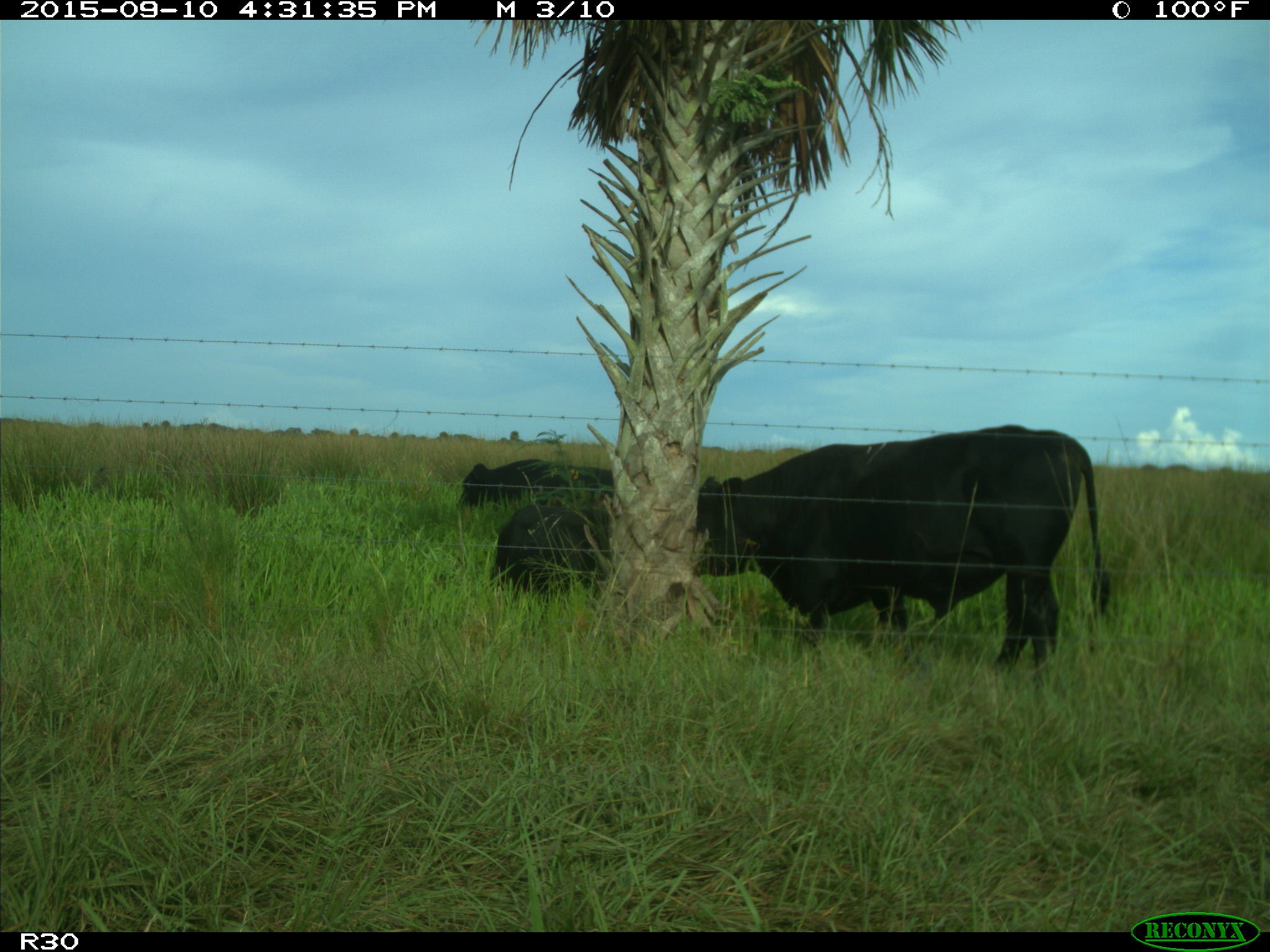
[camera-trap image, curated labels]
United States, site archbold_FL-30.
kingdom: Animalia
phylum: Chordata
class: Mammalia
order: Artiodactyla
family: Bovidae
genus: Bos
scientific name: Bos taurus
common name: domestic cow